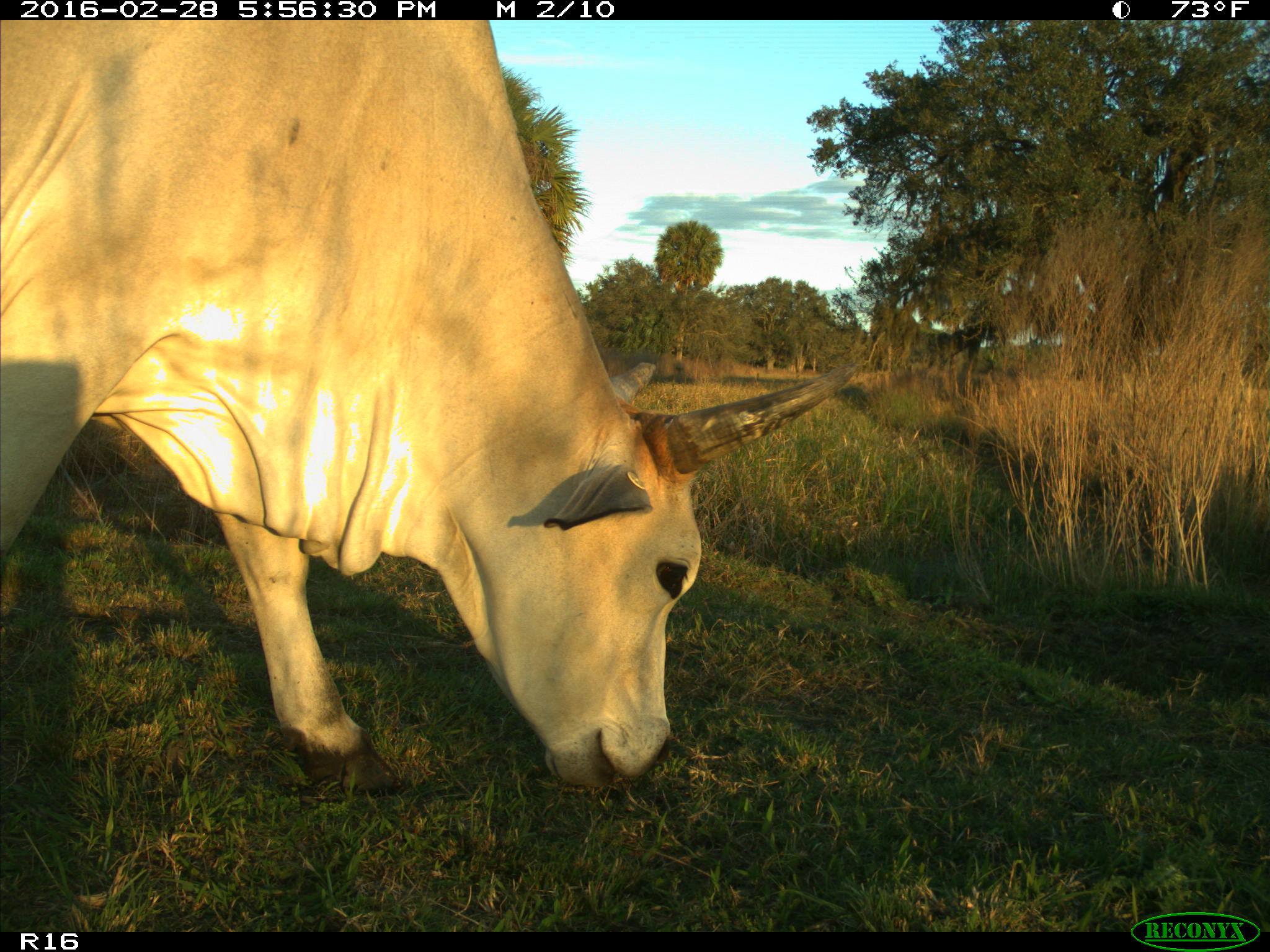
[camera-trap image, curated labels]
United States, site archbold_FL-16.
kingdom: Animalia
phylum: Chordata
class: Mammalia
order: Artiodactyla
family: Bovidae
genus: Bos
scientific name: Bos taurus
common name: domestic cow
Bos taurus (domestic cow).